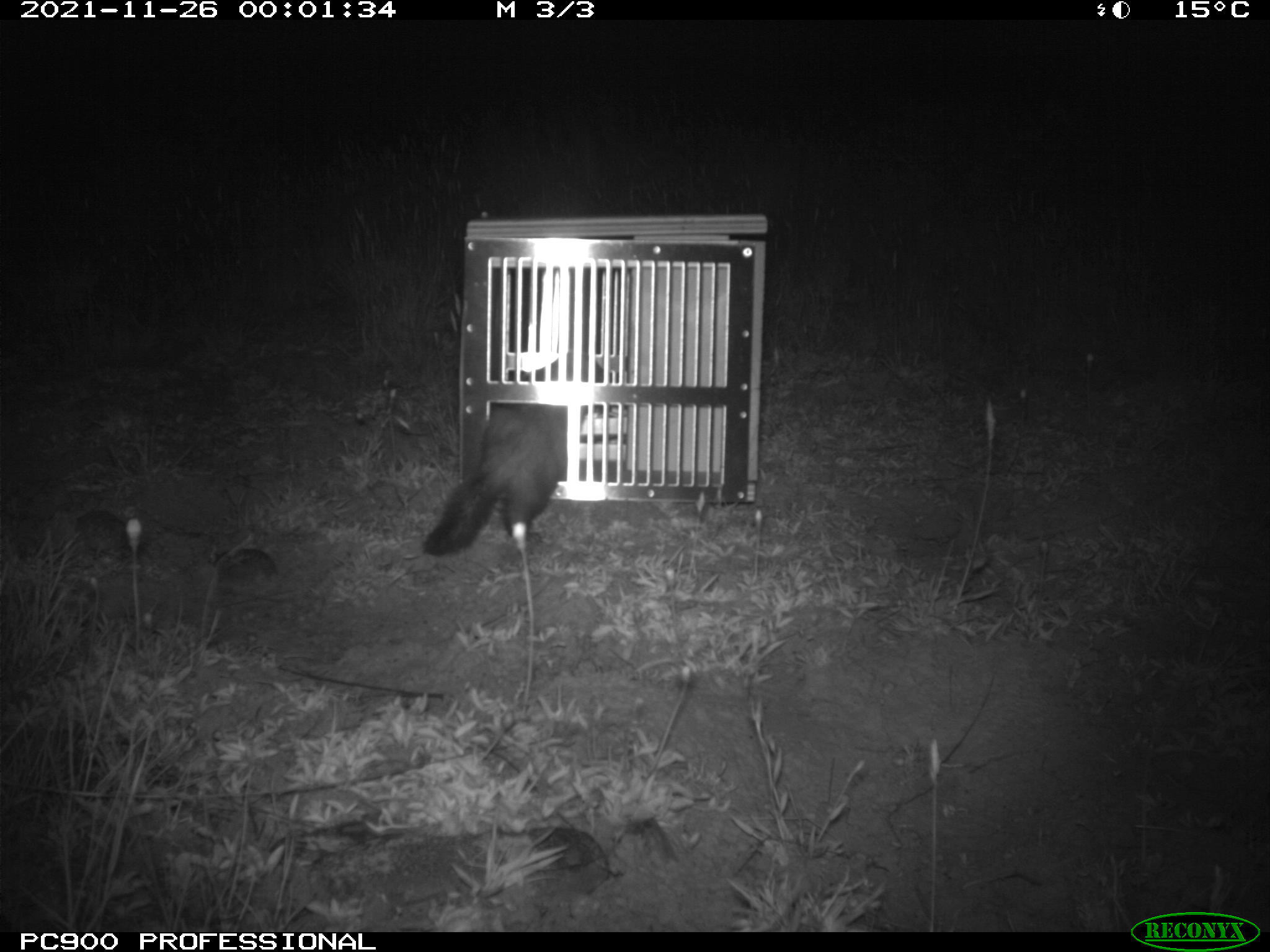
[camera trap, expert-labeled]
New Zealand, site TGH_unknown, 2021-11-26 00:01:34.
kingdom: Animalia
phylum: Chordata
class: Mammalia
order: Carnivora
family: Mustelidae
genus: Mustela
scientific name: Mustela furo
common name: ferret